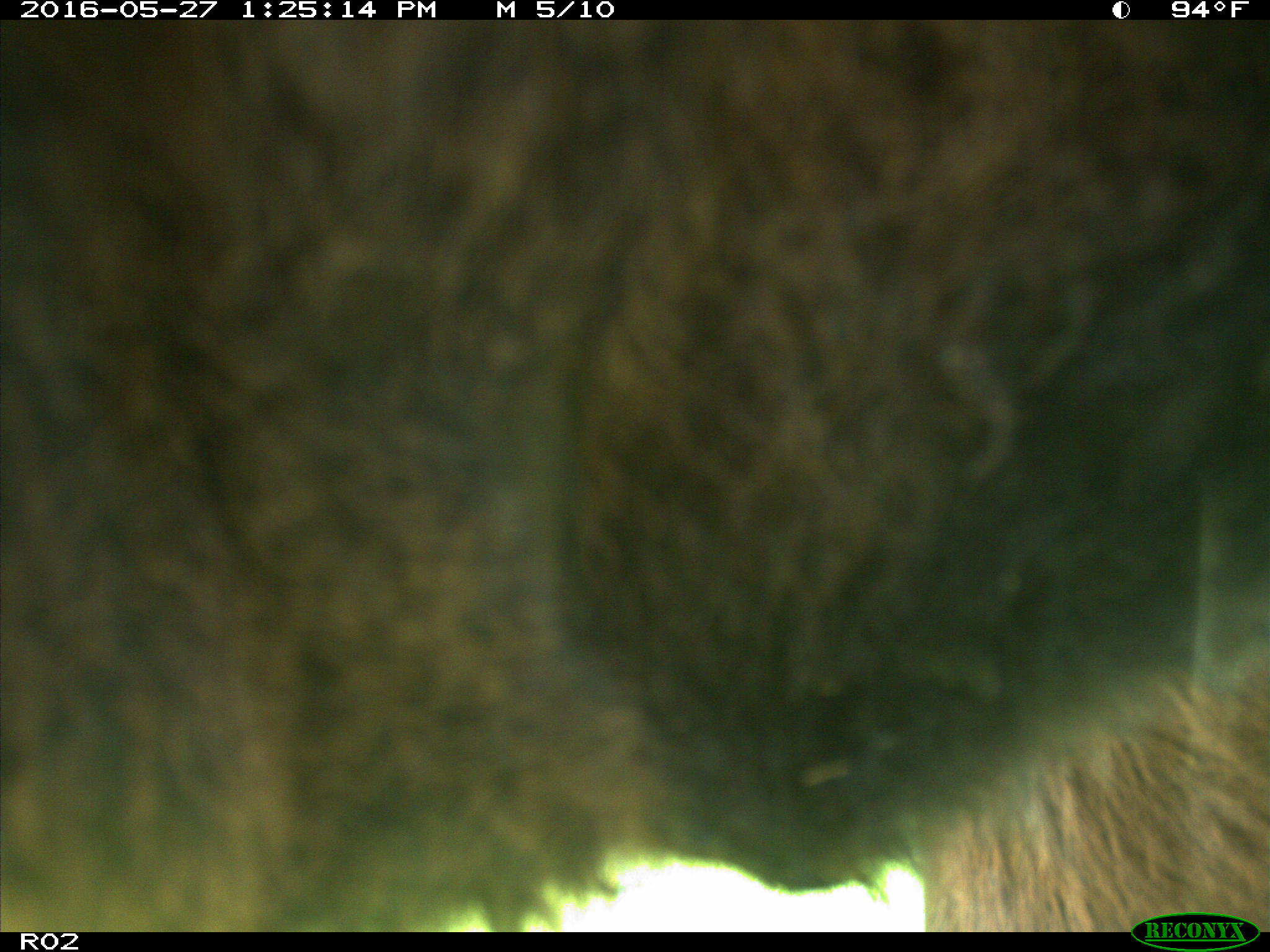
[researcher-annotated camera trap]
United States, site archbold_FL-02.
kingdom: Animalia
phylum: Chordata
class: Mammalia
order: Artiodactyla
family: Bovidae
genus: Bos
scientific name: Bos taurus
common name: domestic cow